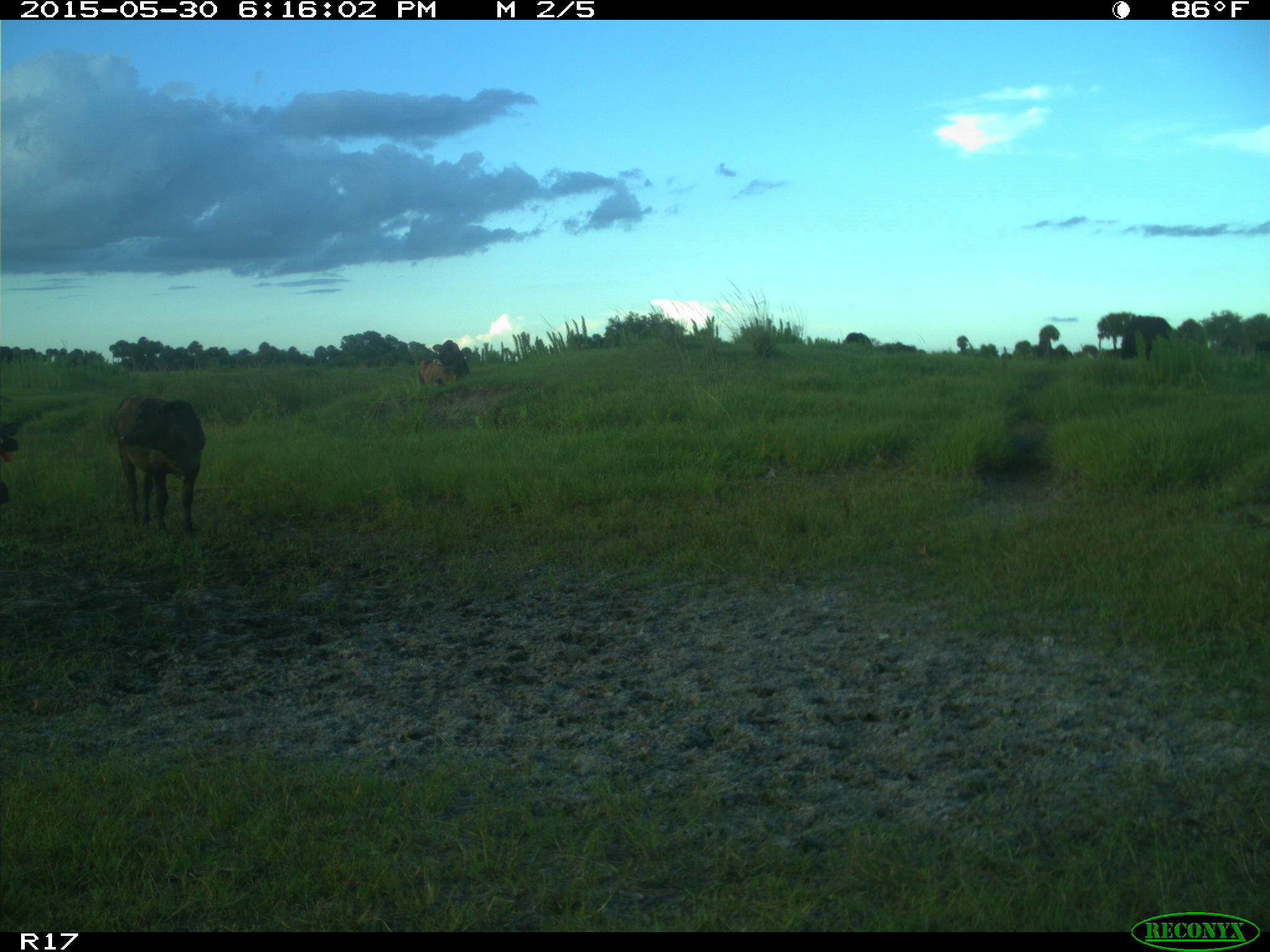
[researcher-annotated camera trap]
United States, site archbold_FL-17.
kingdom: Animalia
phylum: Chordata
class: Mammalia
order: Artiodactyla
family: Bovidae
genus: Bos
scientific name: Bos taurus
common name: domestic cow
Bos taurus (domestic cow).